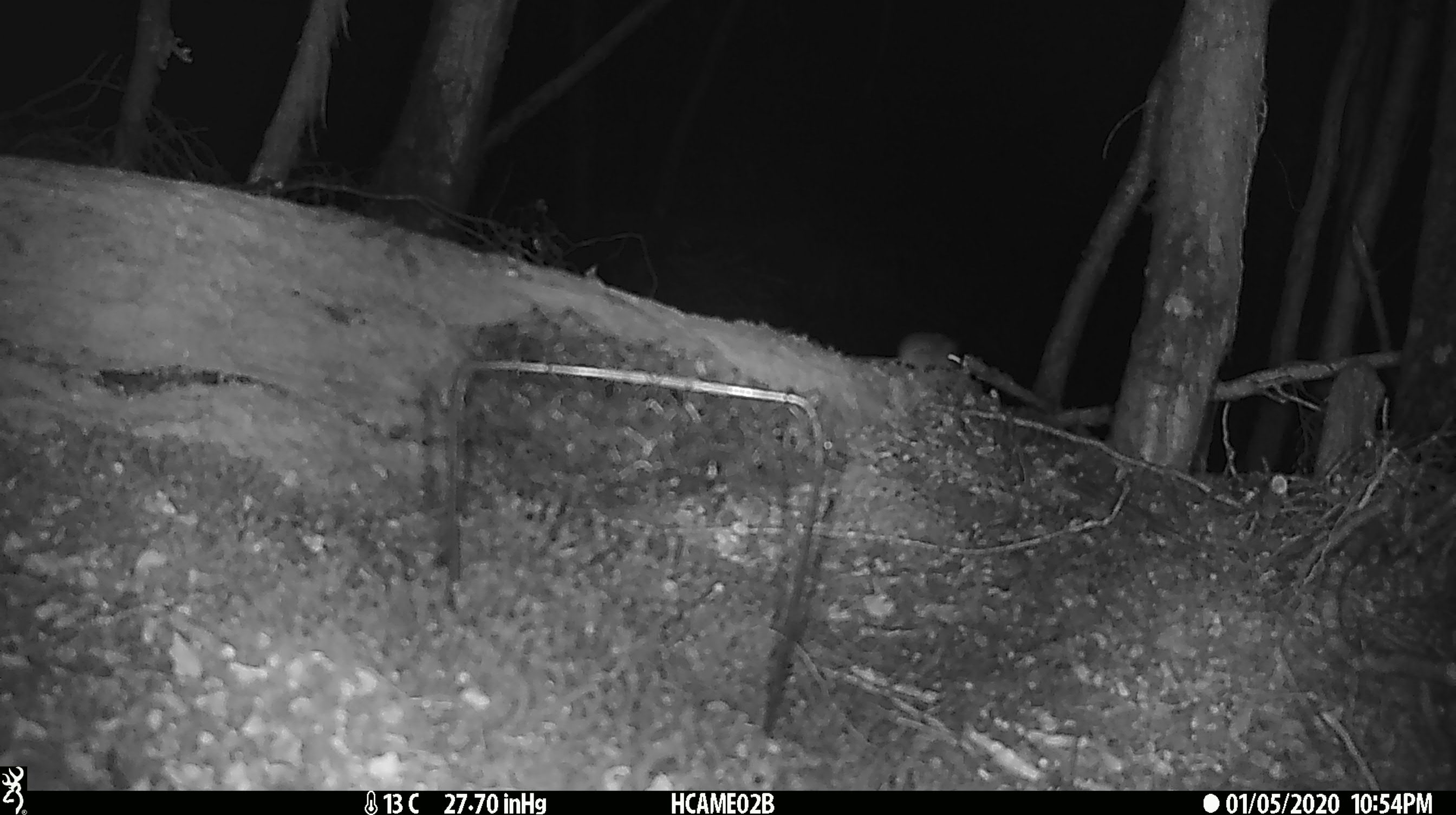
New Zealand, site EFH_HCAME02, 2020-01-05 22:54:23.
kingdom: Animalia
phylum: Chordata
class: Mammalia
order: Rodentia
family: Muridae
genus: Mus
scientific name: Mus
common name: mouse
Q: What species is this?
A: Mouse (Mus).